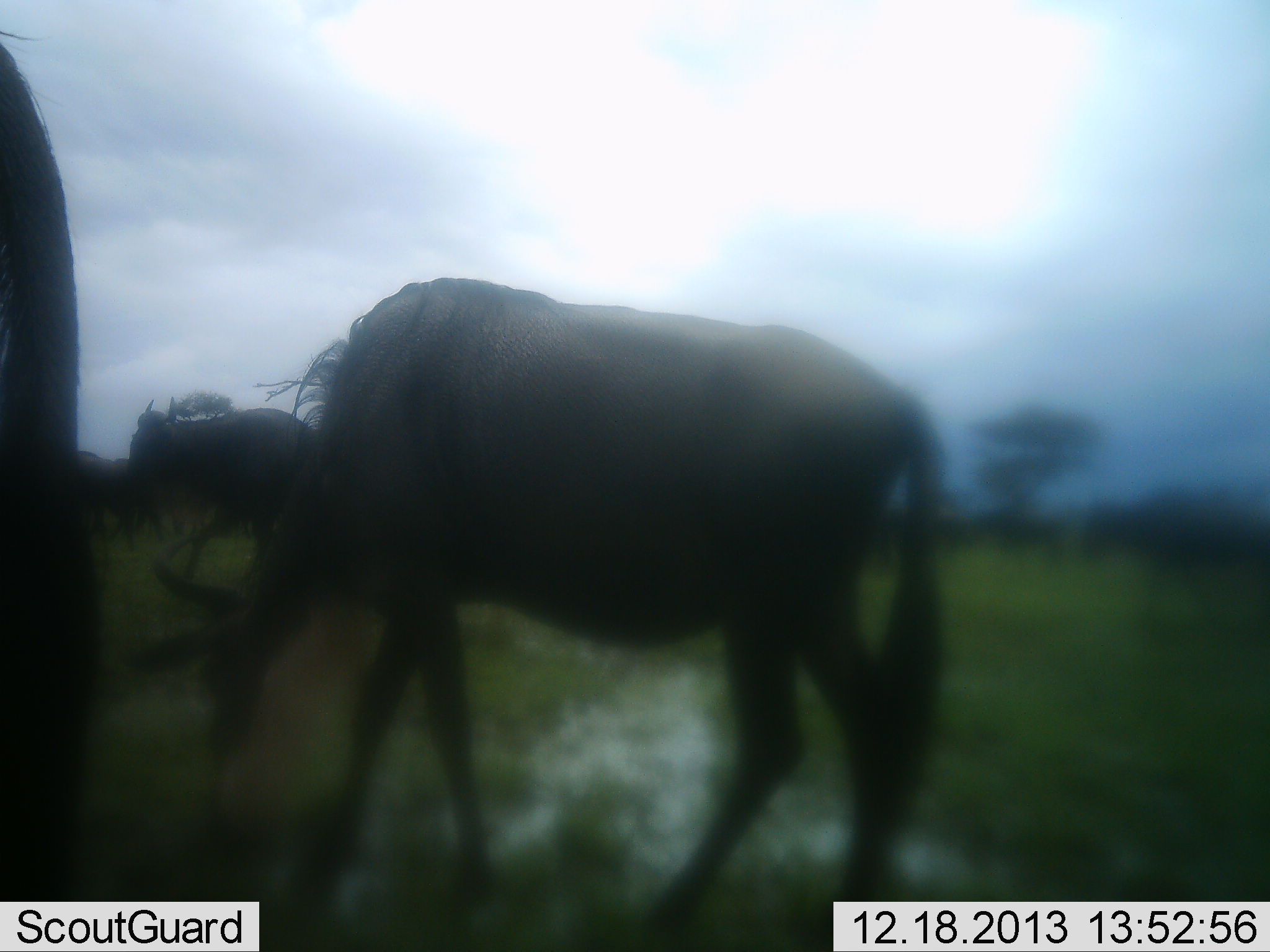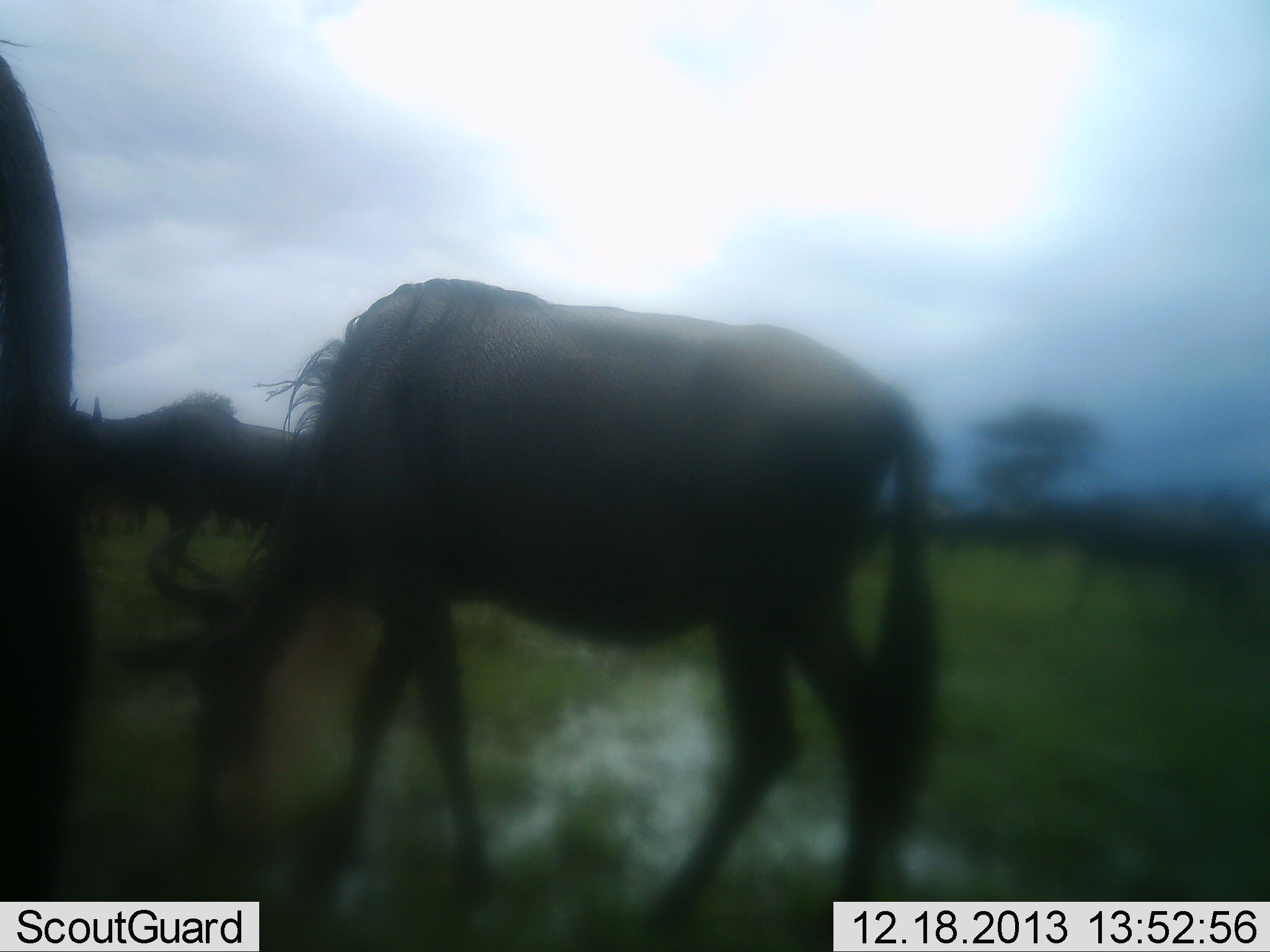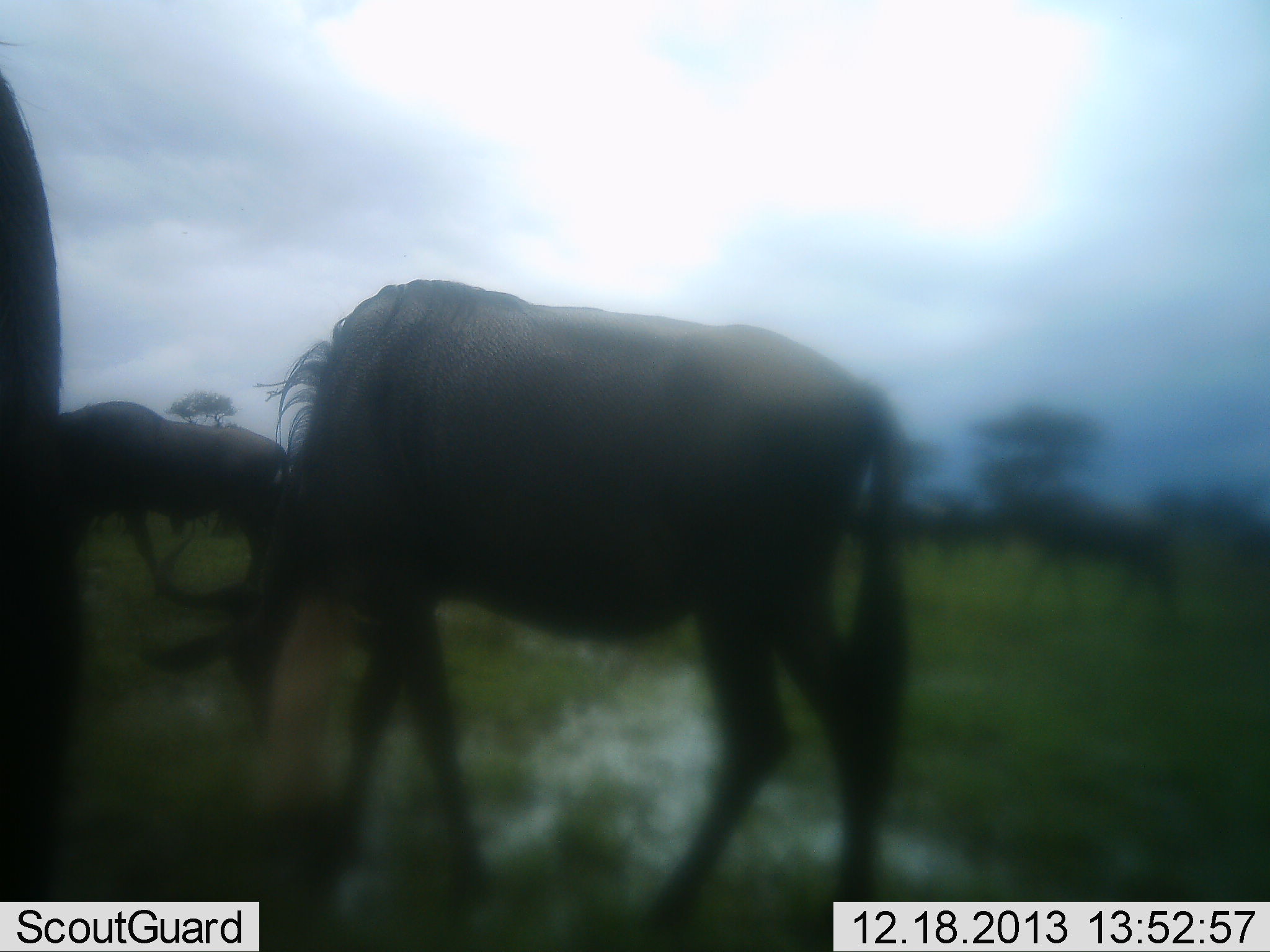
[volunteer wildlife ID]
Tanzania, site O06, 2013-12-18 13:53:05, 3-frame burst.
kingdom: Animalia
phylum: Chordata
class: Mammalia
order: Artiodactyla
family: Bovidae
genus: Connochaetes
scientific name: Connochaetes taurinus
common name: blue wildebeest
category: wildebeest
Wildebeest (blue wildebeest) (Connochaetes taurinus), count 10. Behavior (volunteer vote fractions): standing 50%, resting 20%, moving 60%, interacting 0%. Young present (vote fraction): 0%. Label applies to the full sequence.